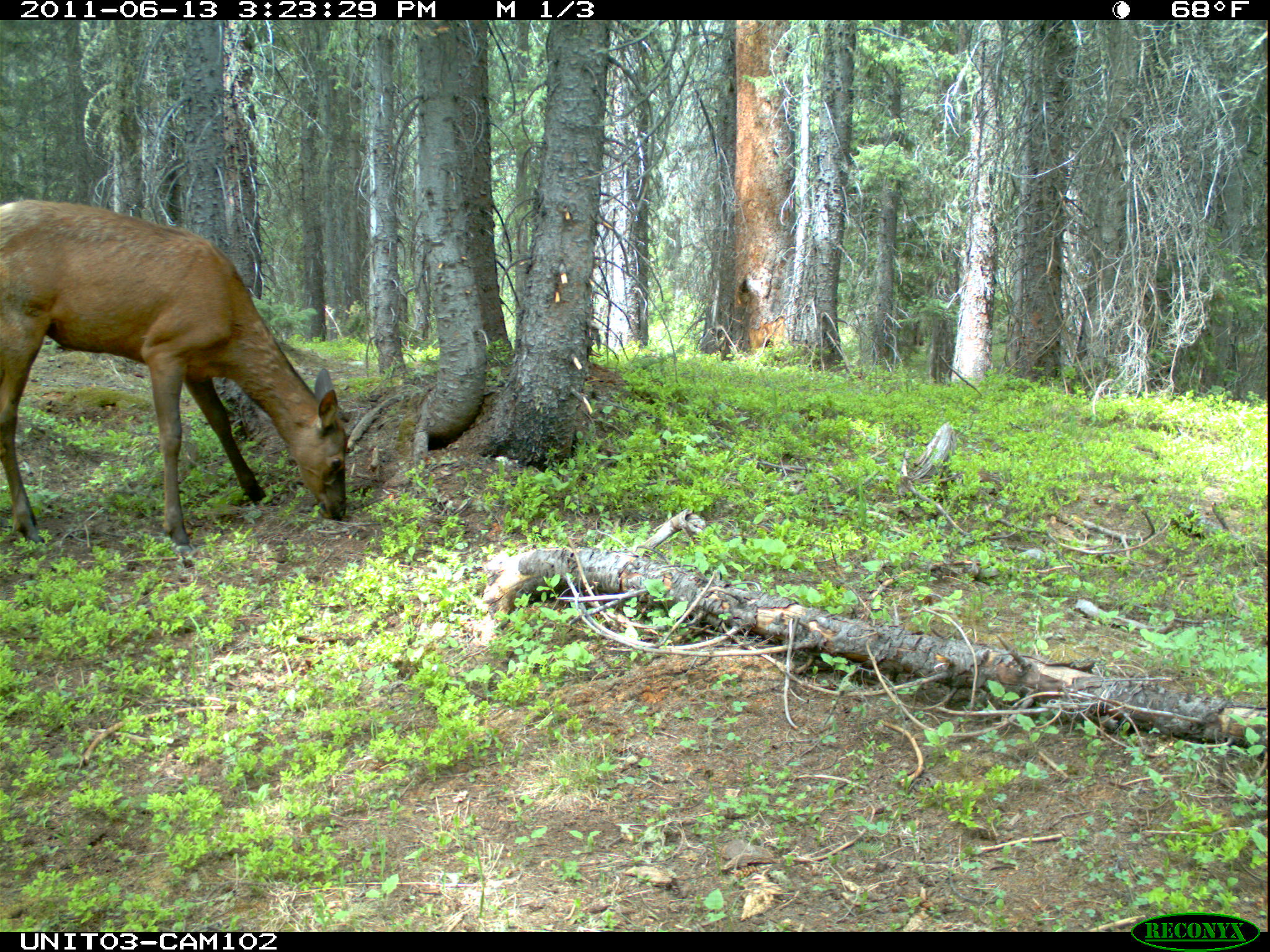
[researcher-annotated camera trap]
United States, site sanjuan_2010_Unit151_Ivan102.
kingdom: Animalia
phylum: Chordata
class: Mammalia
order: Artiodactyla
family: Cervidae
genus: Cervus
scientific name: Cervus elaphus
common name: red deer